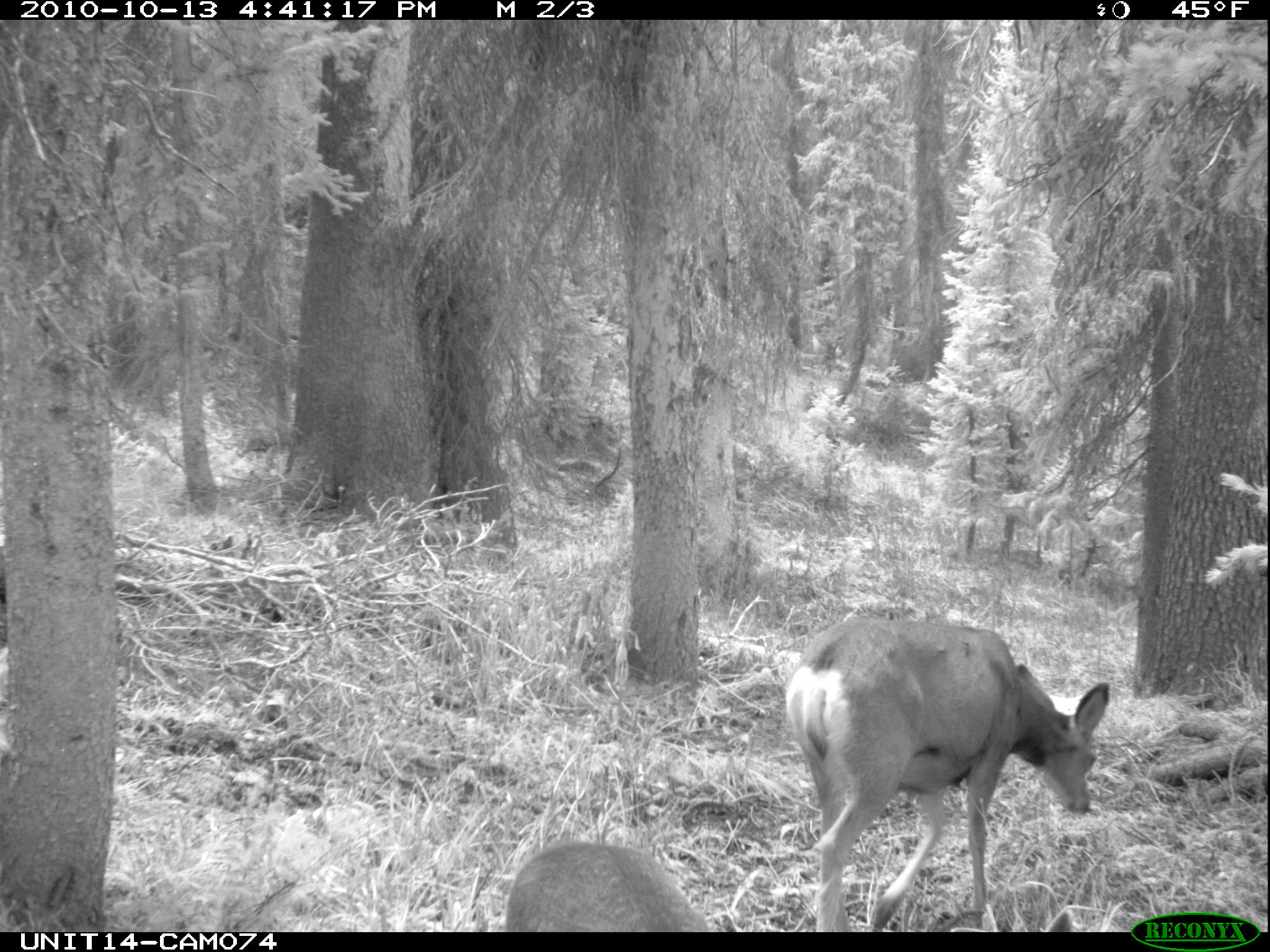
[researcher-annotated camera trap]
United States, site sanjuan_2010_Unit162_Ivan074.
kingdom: Animalia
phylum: Chordata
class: Mammalia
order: Artiodactyla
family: Cervidae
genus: Odocoileus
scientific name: Odocoileus hemionus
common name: mule deer